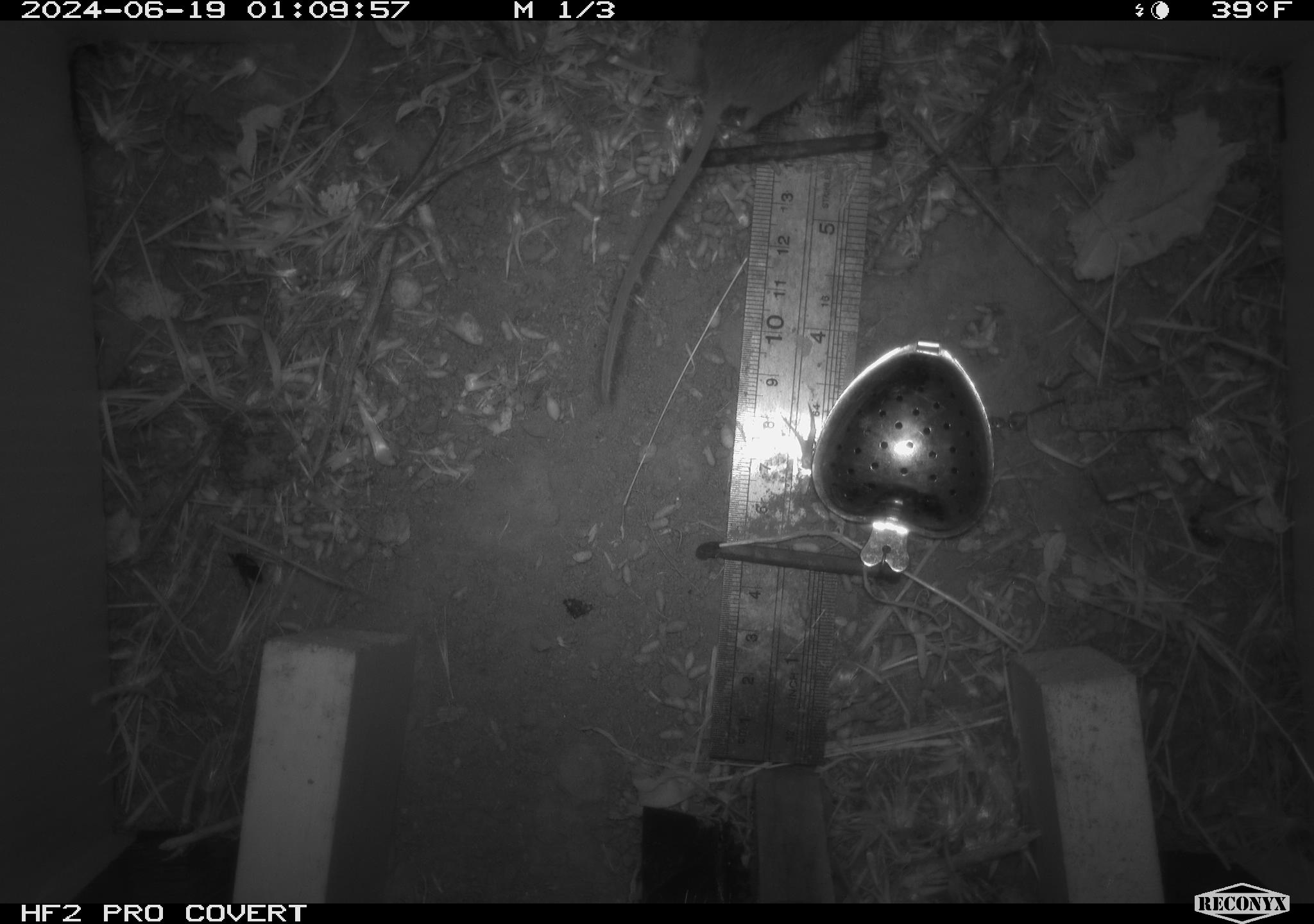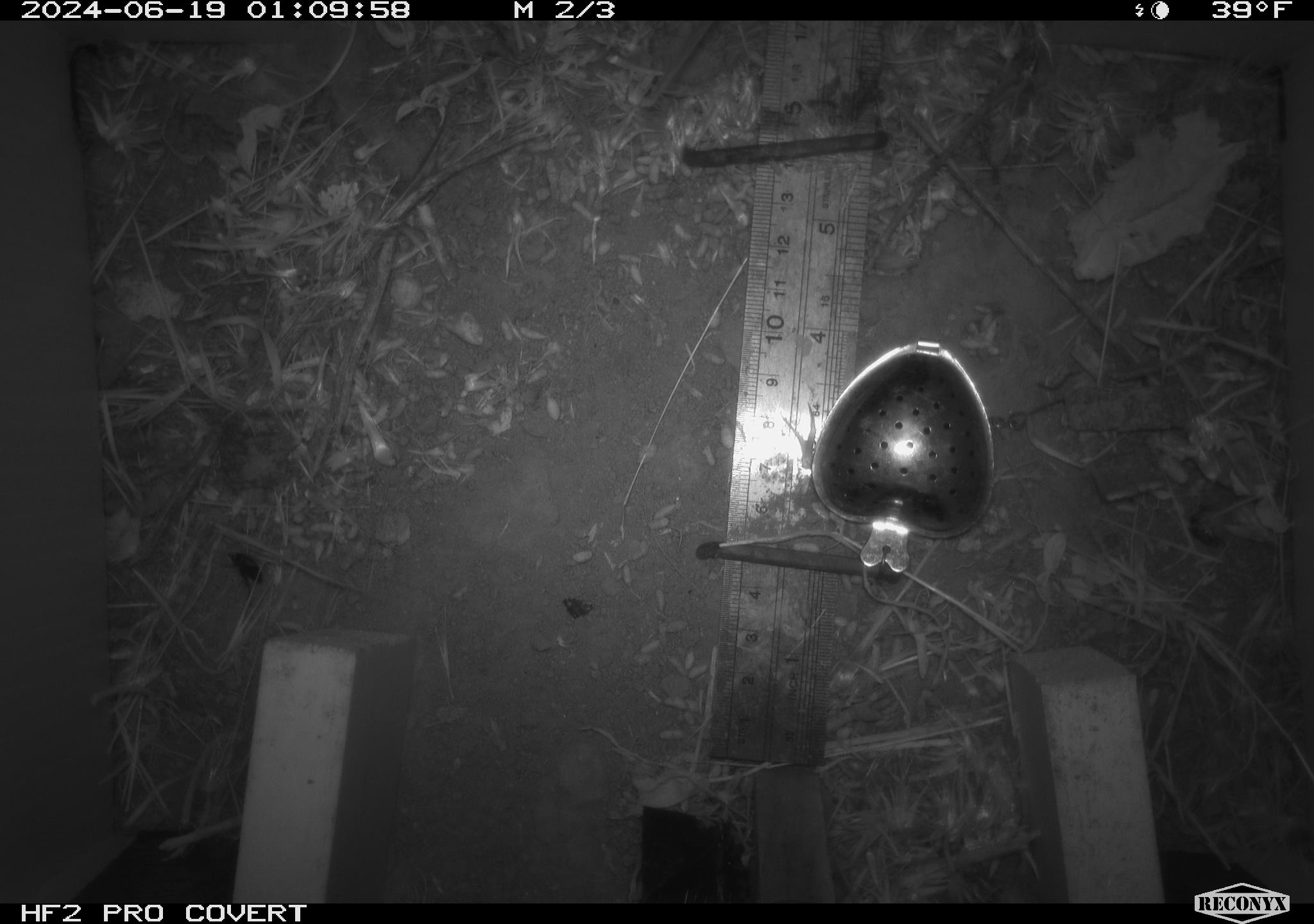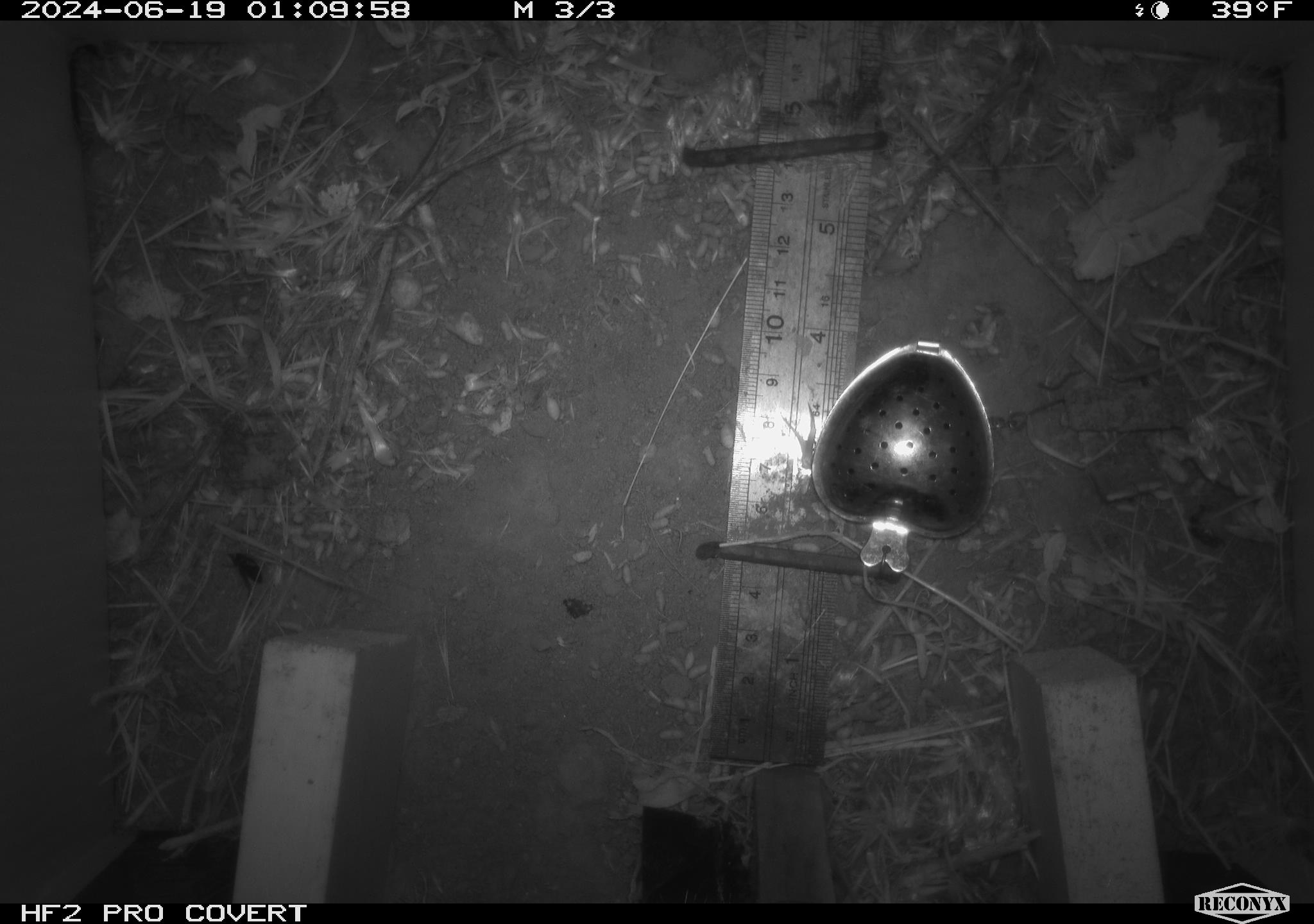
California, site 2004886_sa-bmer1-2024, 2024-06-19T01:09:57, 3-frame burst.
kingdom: Animalia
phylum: Chordata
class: Mammalia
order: Rodentia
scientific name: Rodentia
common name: mouse species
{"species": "mouse species (Rodentia)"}